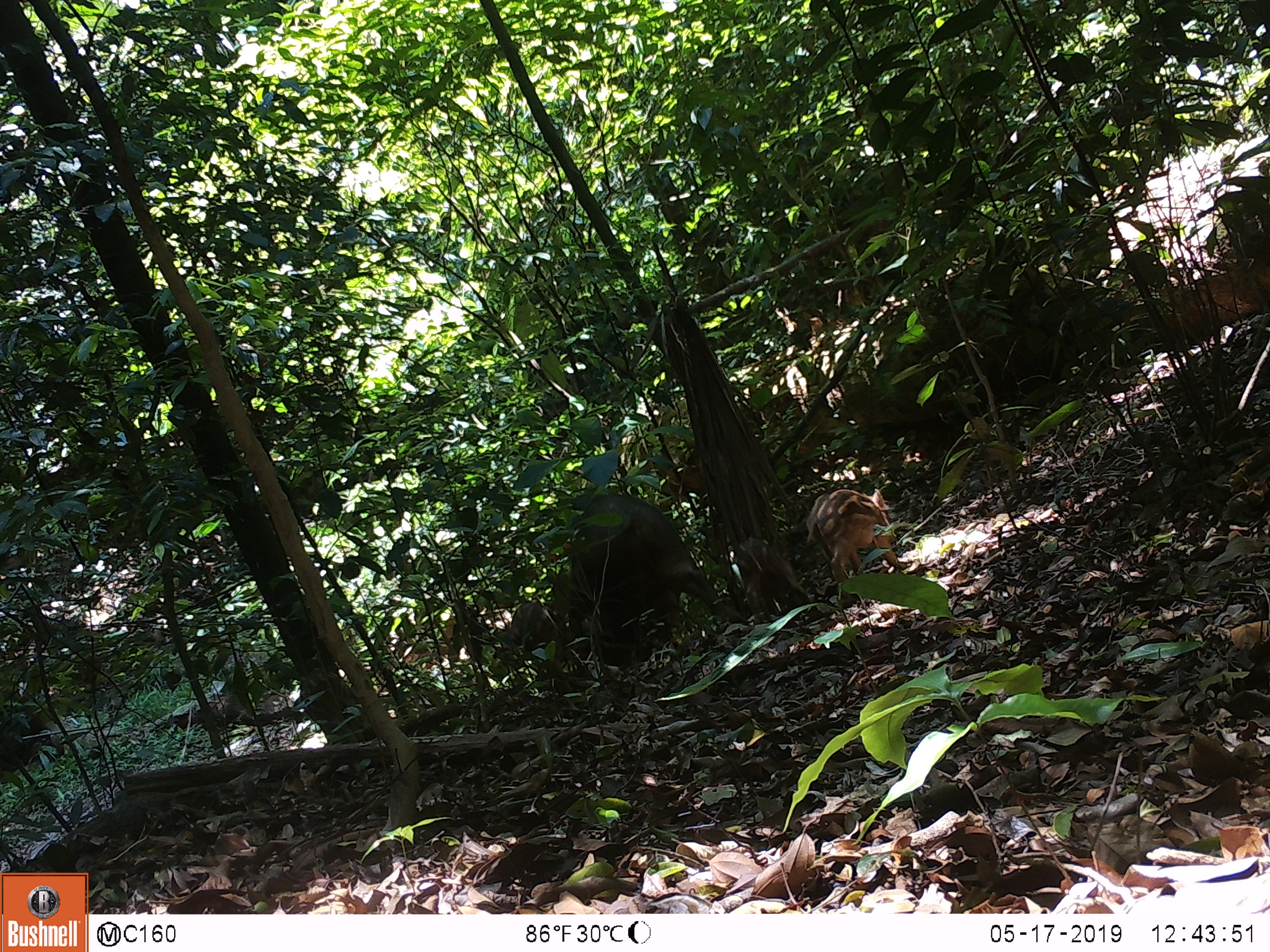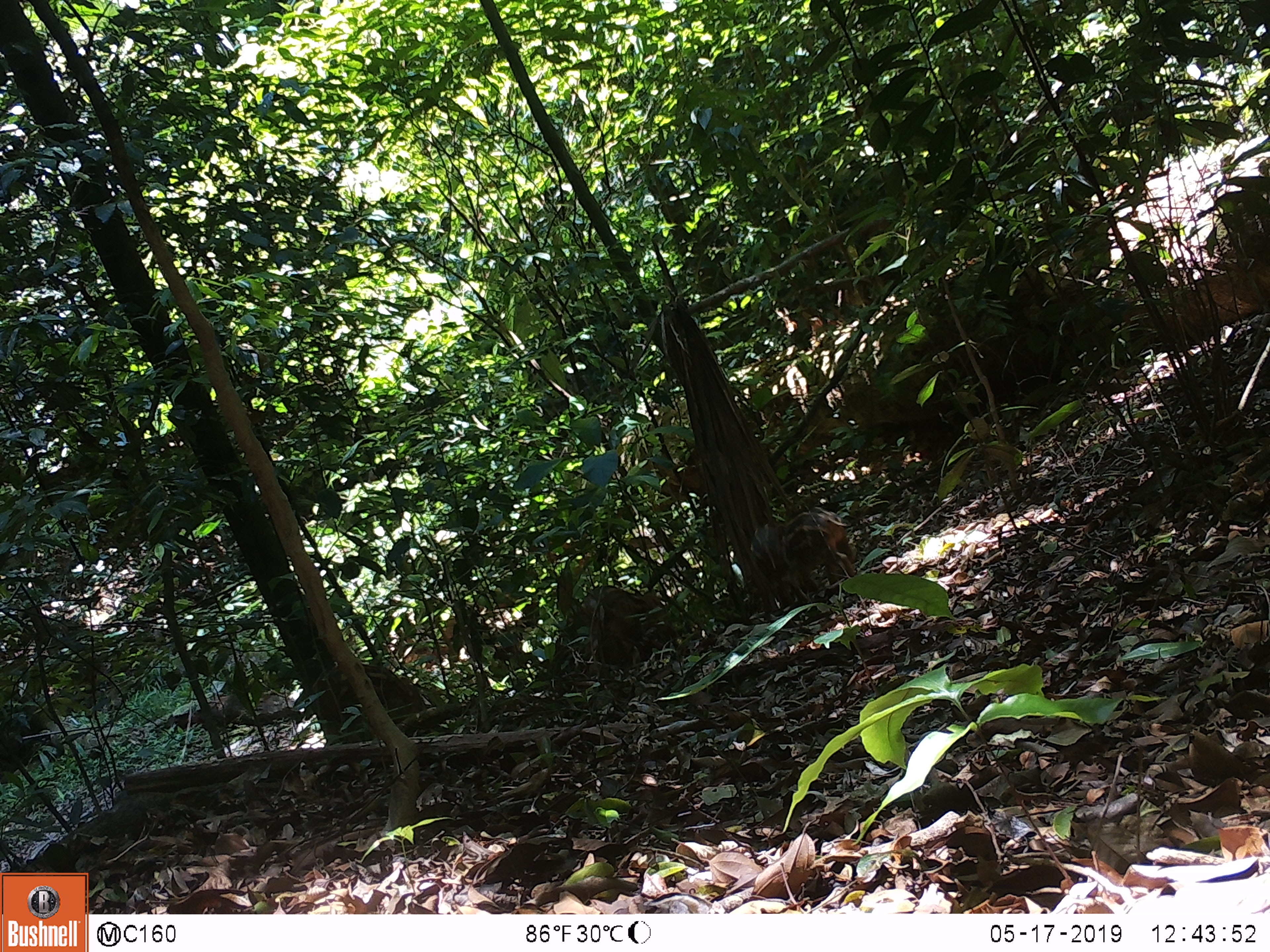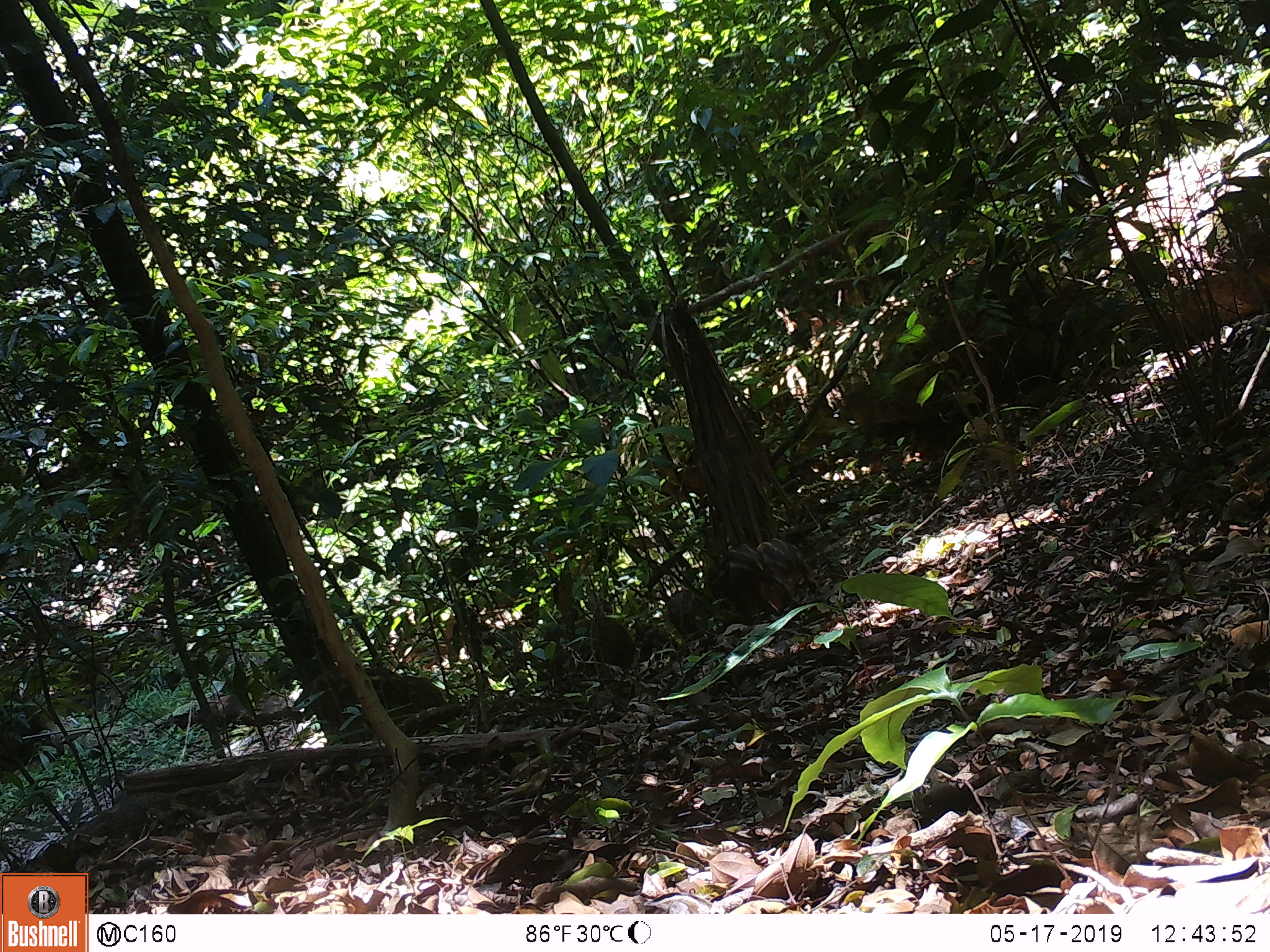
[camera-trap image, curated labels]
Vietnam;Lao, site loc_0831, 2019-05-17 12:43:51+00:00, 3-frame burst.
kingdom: Animalia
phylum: Chordata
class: Mammalia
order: Artiodactyla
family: Suidae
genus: Sus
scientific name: Sus scrofa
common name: eurasian wild pig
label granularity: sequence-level